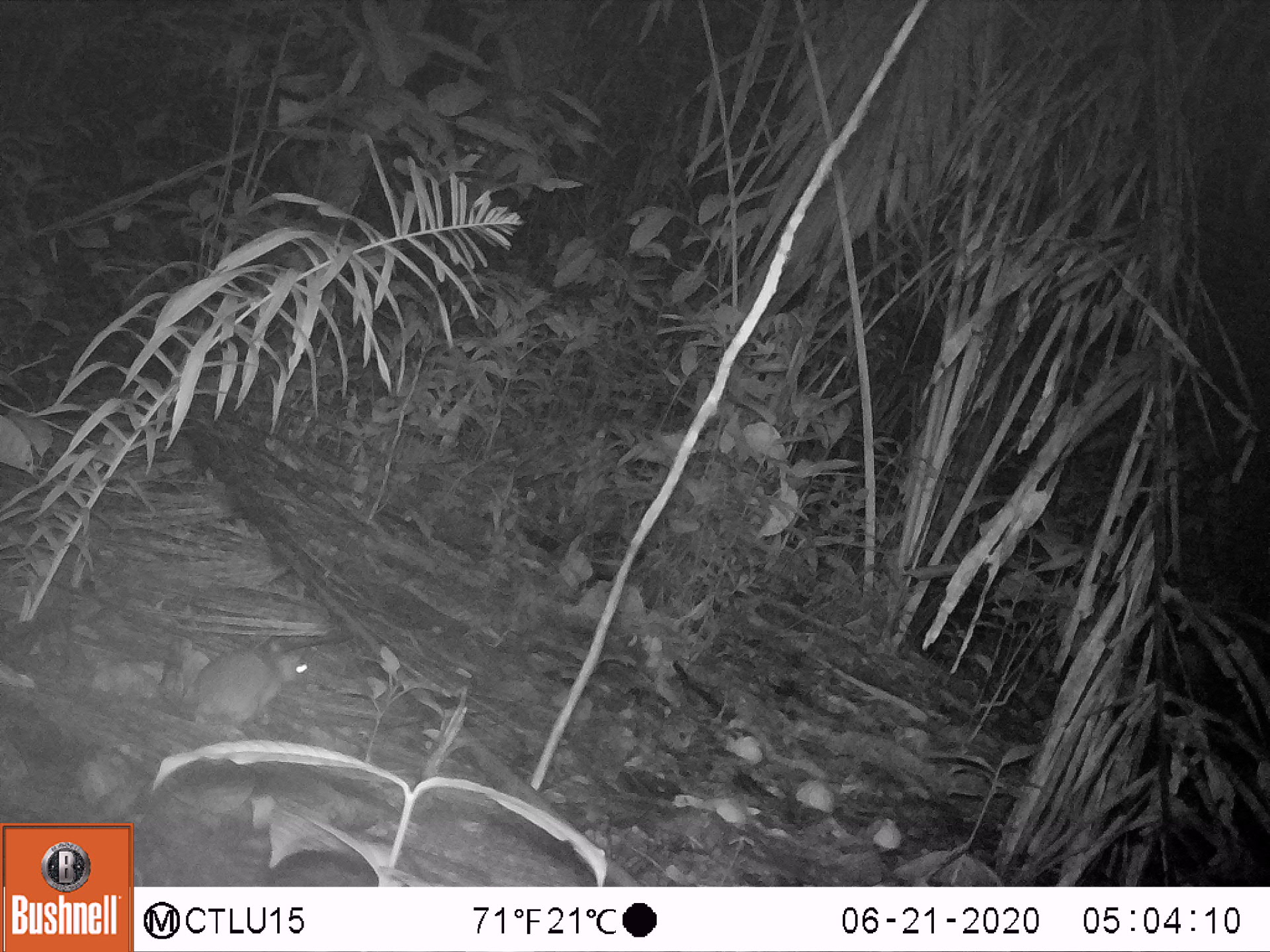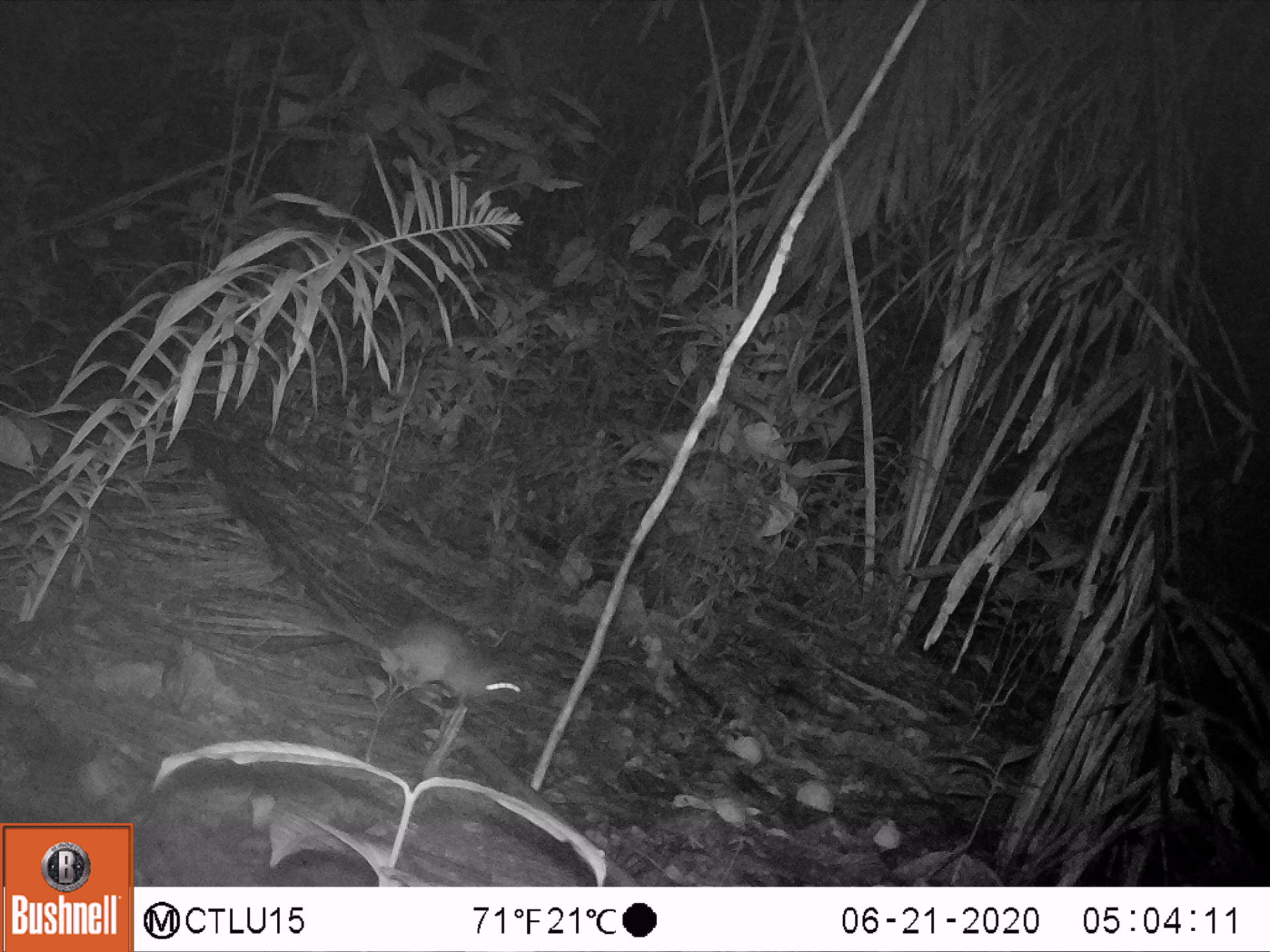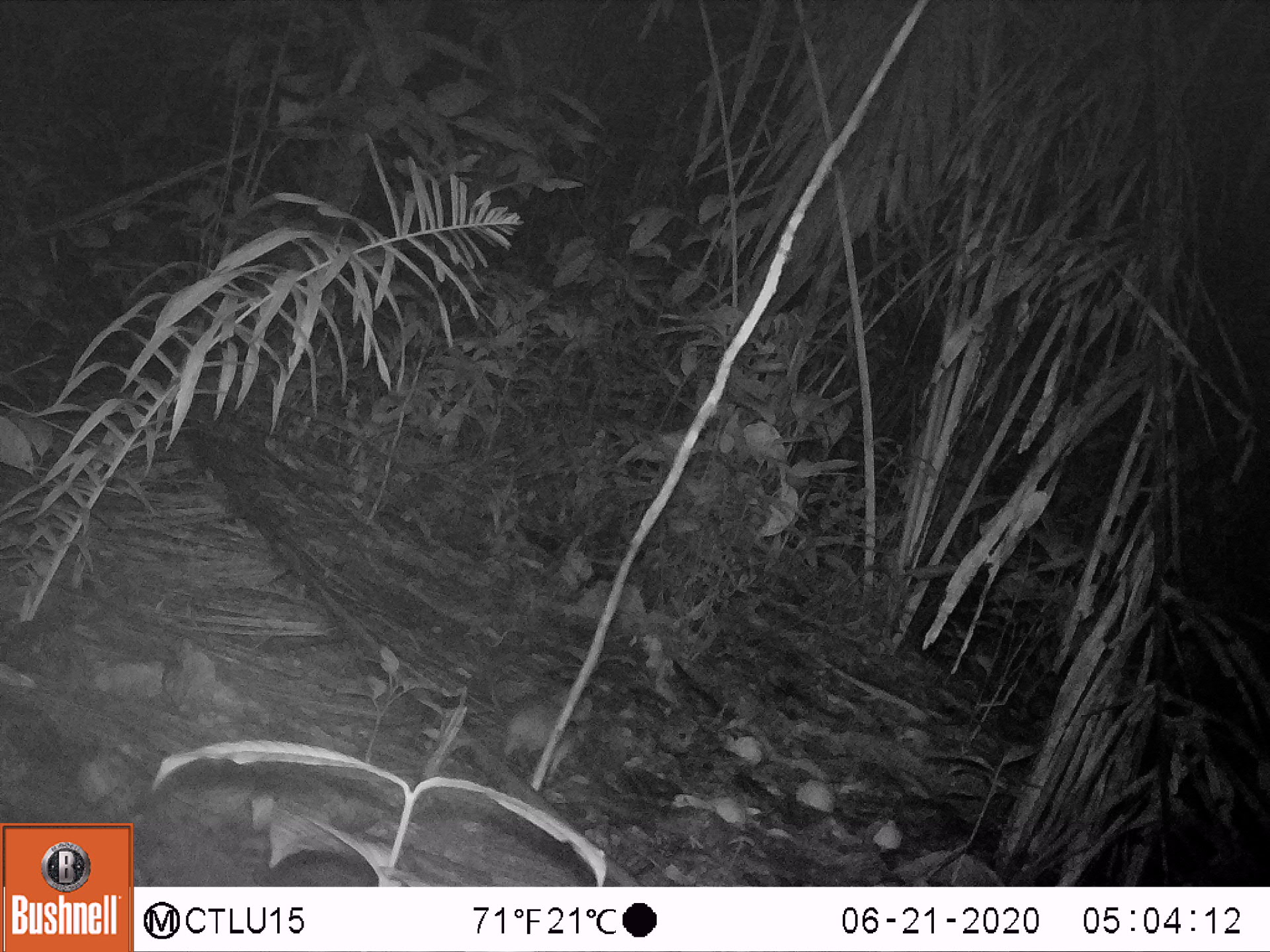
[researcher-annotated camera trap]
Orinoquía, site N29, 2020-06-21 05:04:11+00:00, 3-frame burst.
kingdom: Animalia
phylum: Chordata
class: Mammalia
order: Rodentia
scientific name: Rodentia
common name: rodent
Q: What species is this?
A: Rodent (Rodentia).